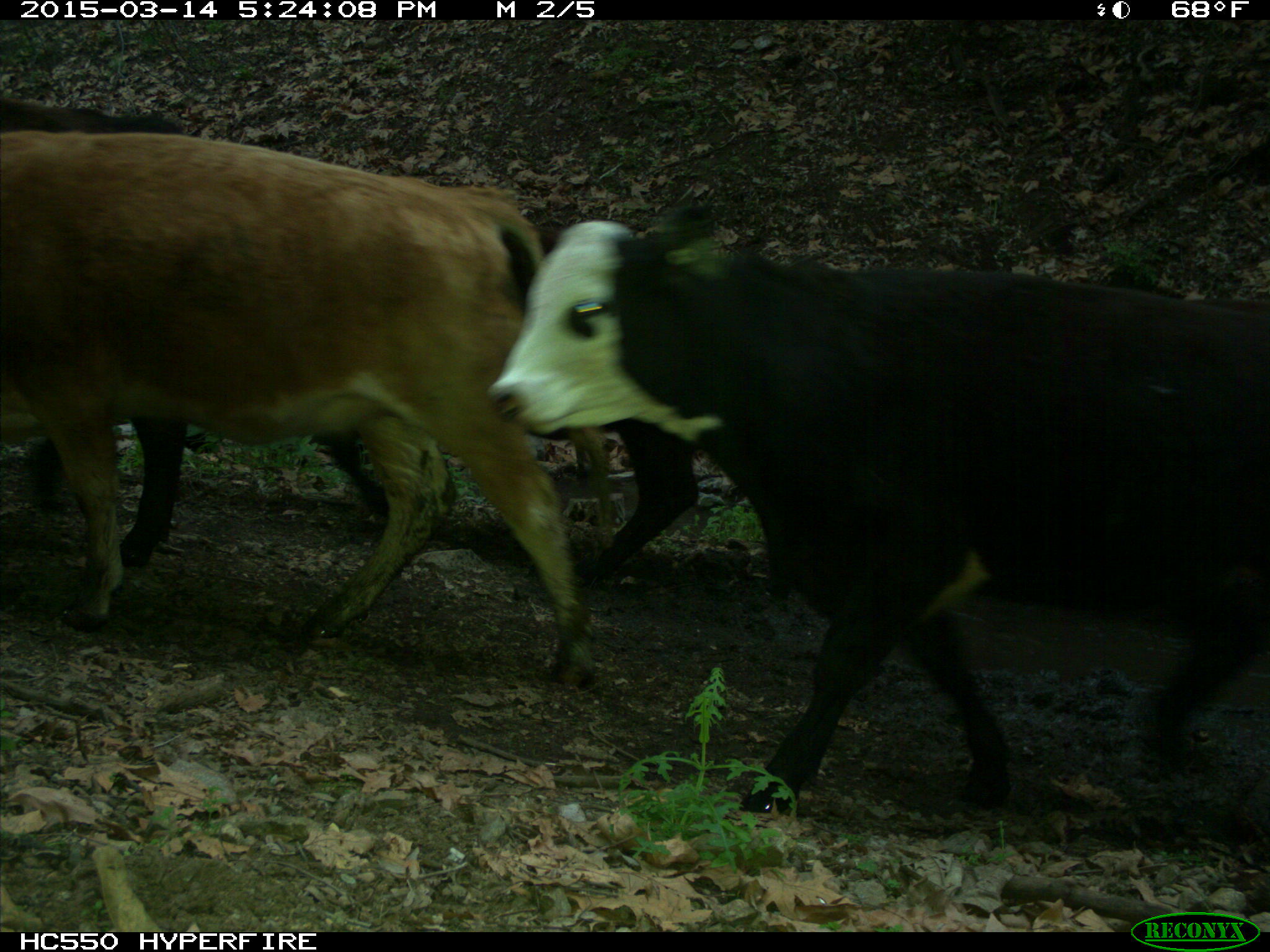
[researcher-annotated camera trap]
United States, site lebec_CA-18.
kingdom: Animalia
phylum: Chordata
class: Mammalia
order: Artiodactyla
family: Bovidae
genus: Bos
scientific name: Bos taurus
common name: domestic cow